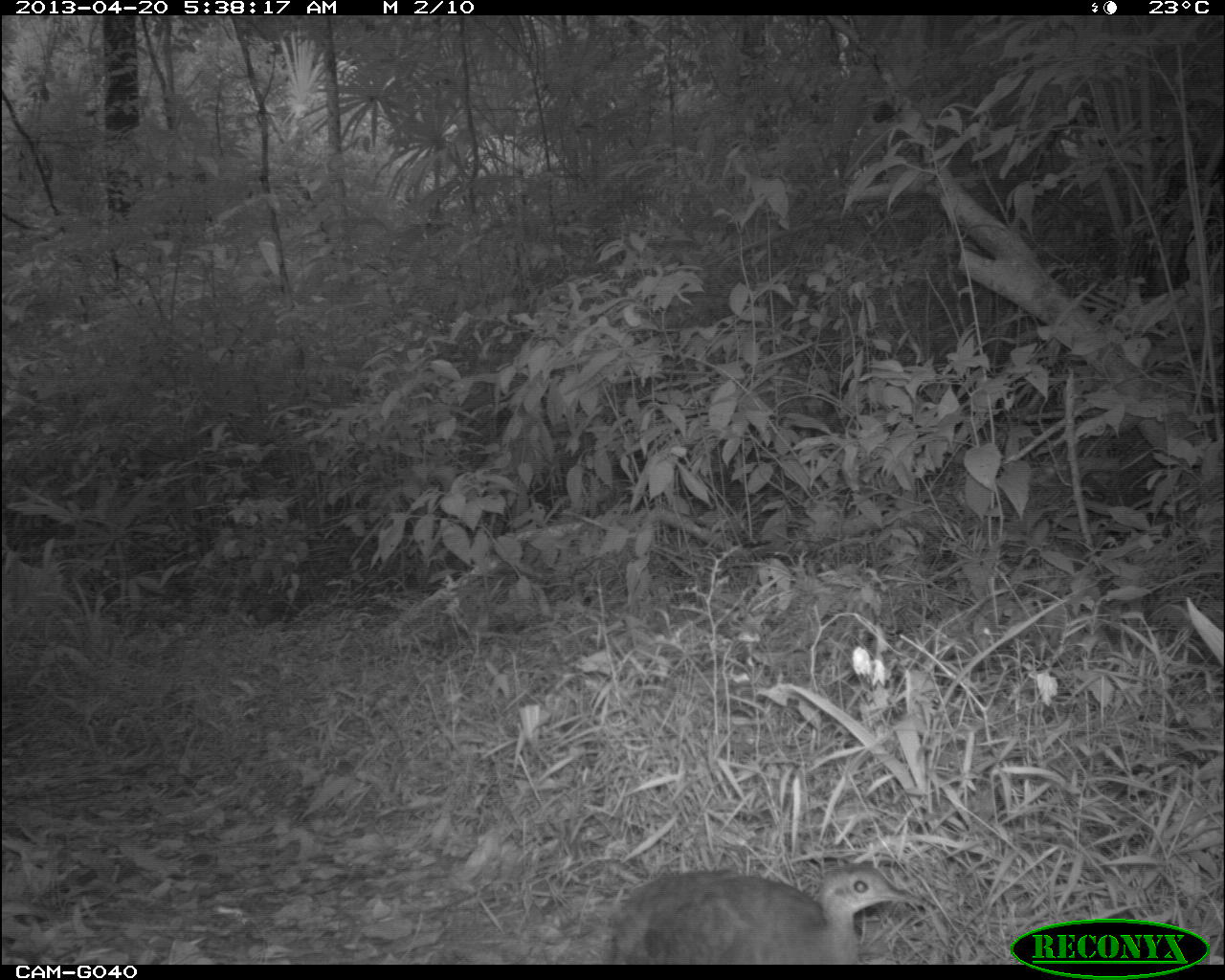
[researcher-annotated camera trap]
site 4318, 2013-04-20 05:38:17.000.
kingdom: Animalia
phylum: Chordata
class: Aves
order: Tinamiformes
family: Tinamidae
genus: Tinamus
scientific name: Tinamus major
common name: great tinamou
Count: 1.